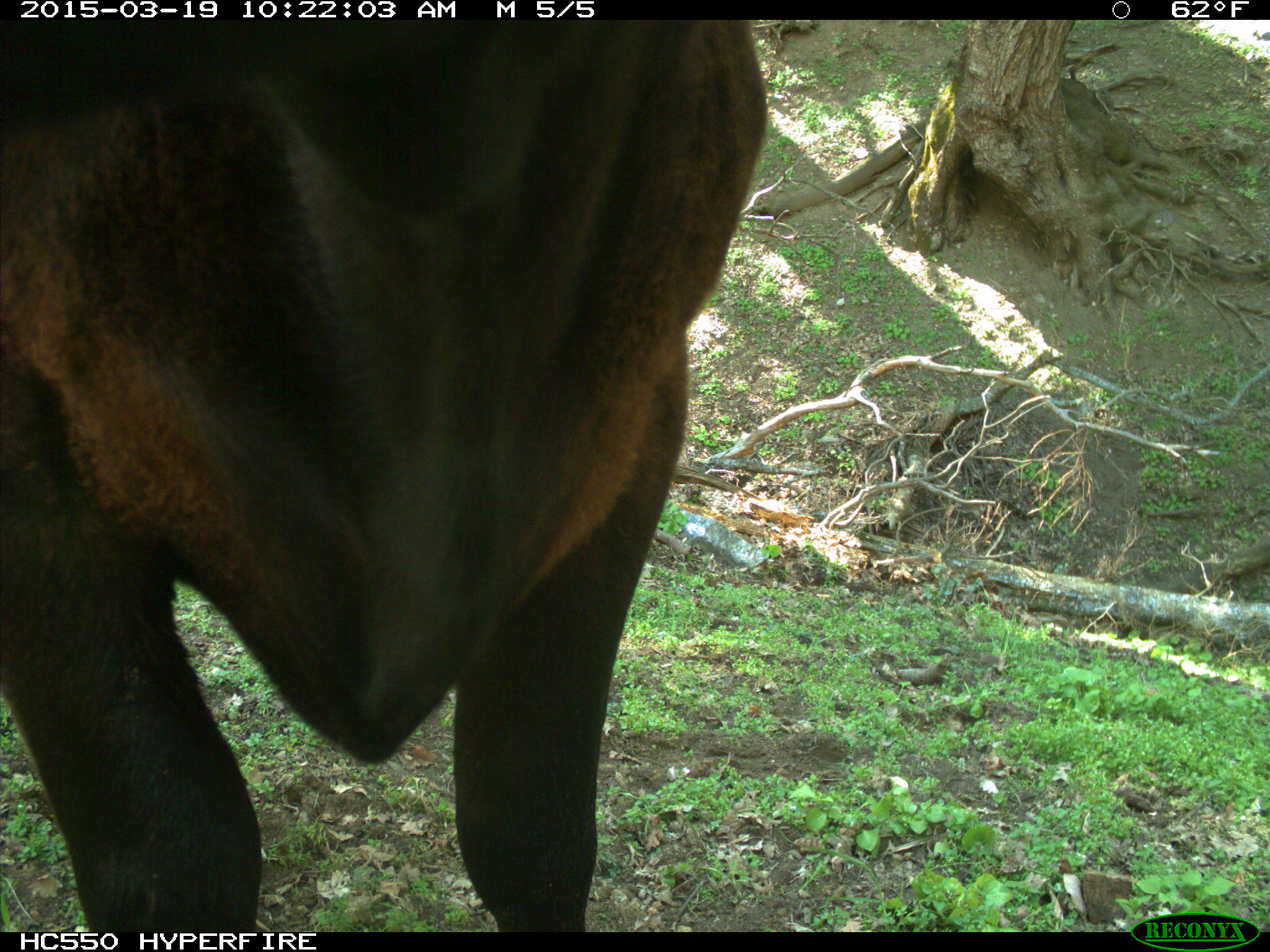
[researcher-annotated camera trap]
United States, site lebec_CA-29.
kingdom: Animalia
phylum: Chordata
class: Mammalia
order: Artiodactyla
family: Bovidae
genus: Bos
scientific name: Bos taurus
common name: domestic cow